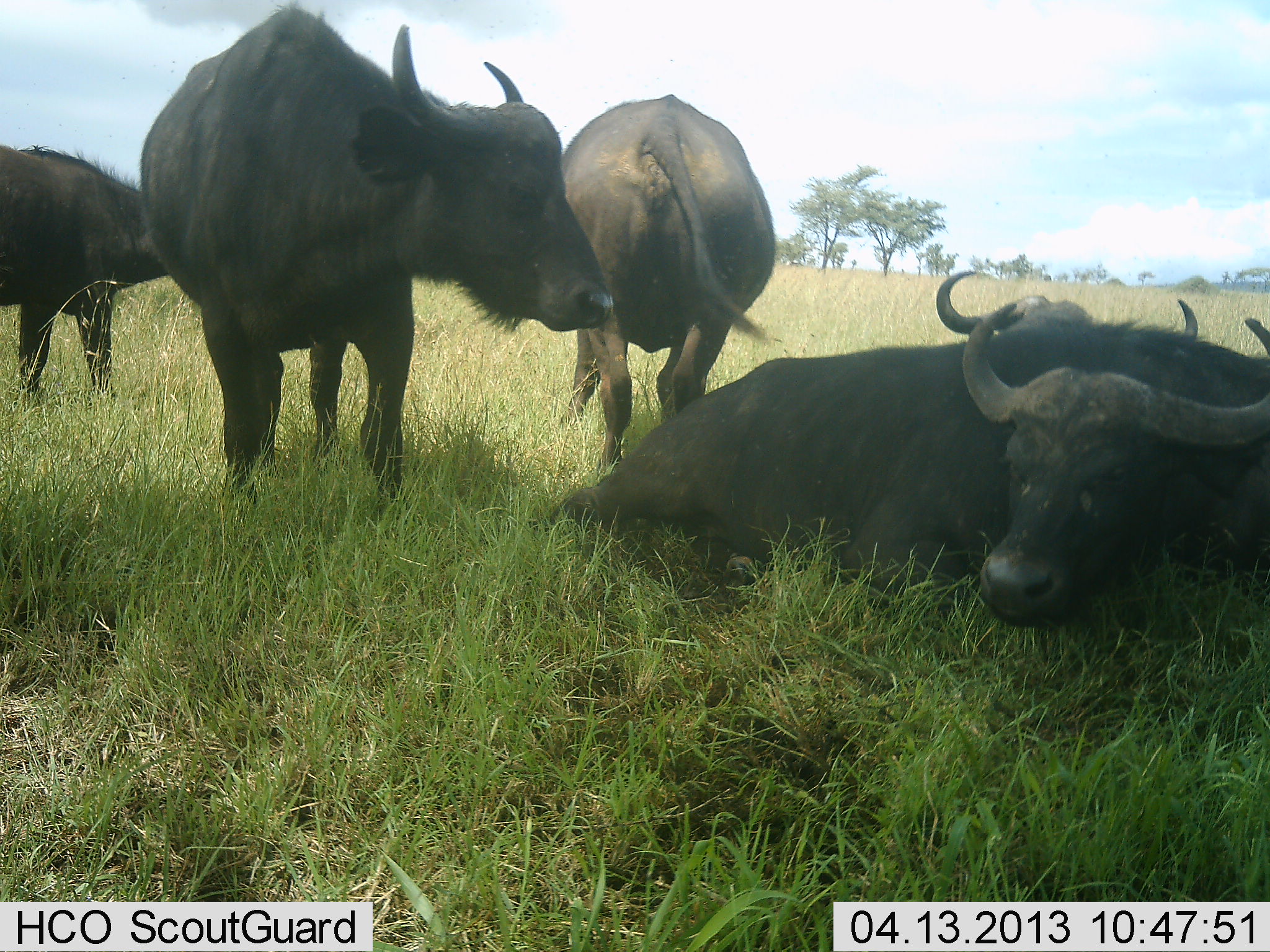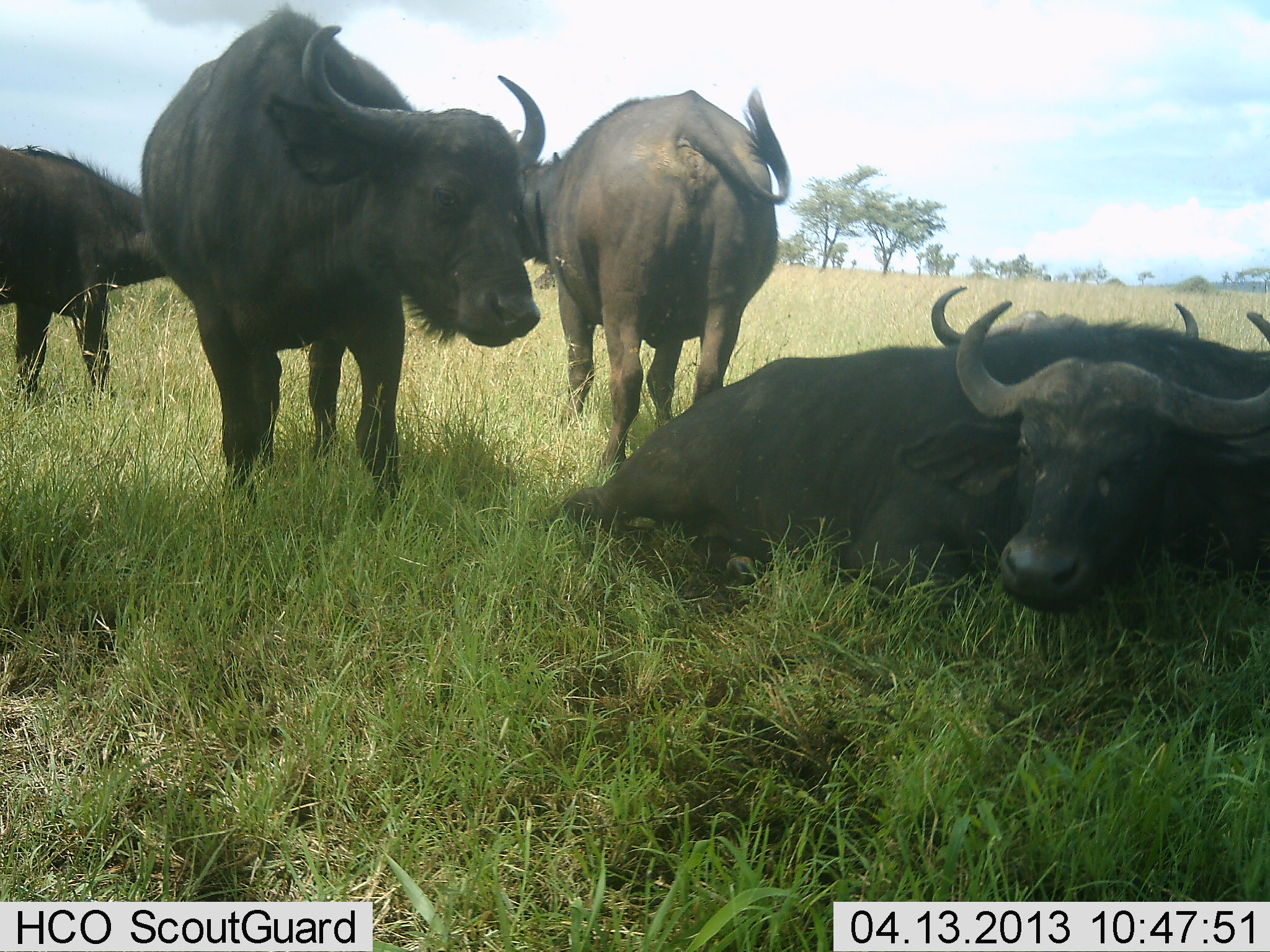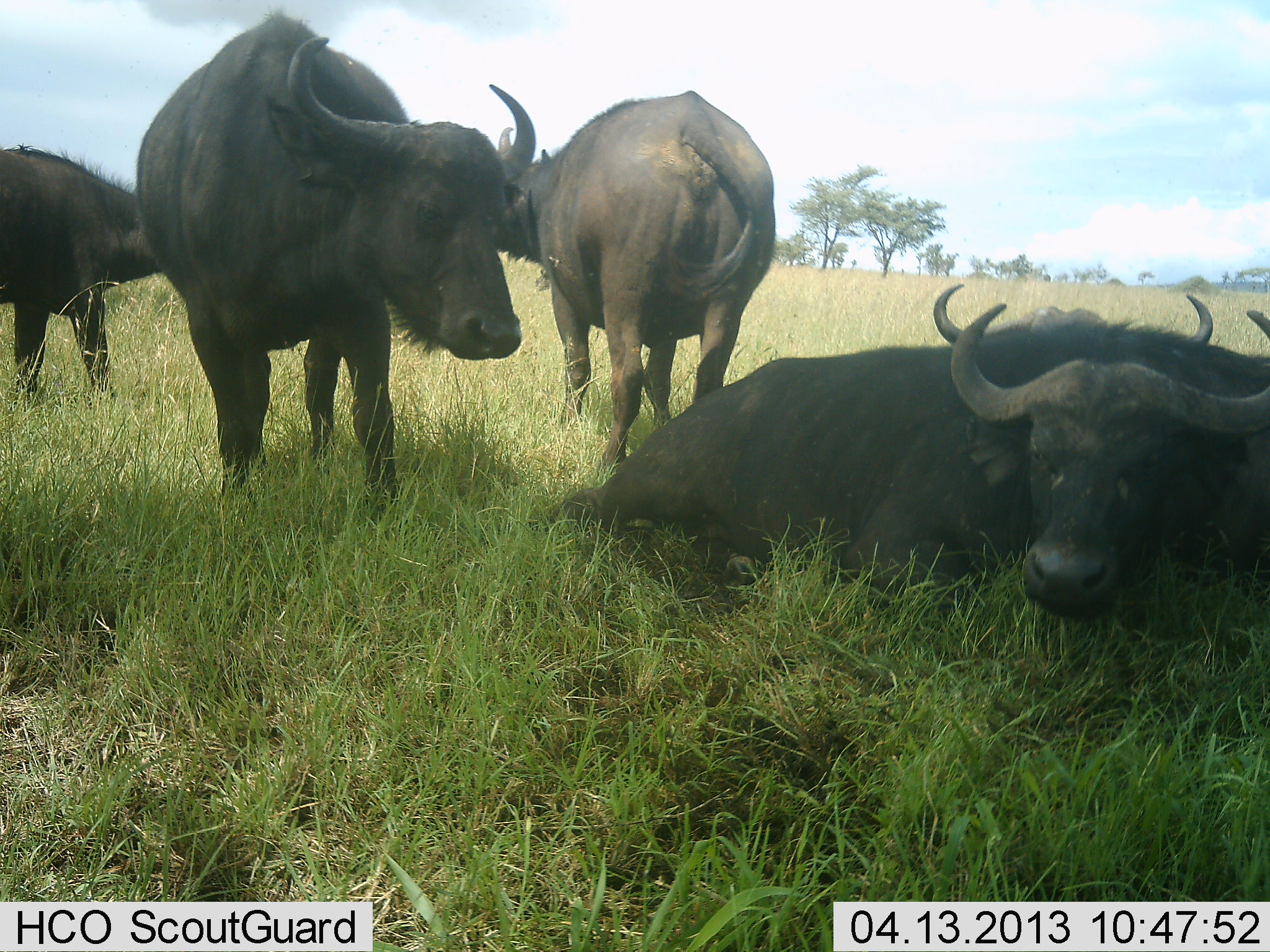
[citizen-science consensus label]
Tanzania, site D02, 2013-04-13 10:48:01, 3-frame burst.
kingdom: Animalia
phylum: Chordata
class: Mammalia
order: Artiodactyla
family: Bovidae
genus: Syncerus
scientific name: Syncerus caffer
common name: cape buffalo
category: buffalo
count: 5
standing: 86%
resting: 95%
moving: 0%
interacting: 14%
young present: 5%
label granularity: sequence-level